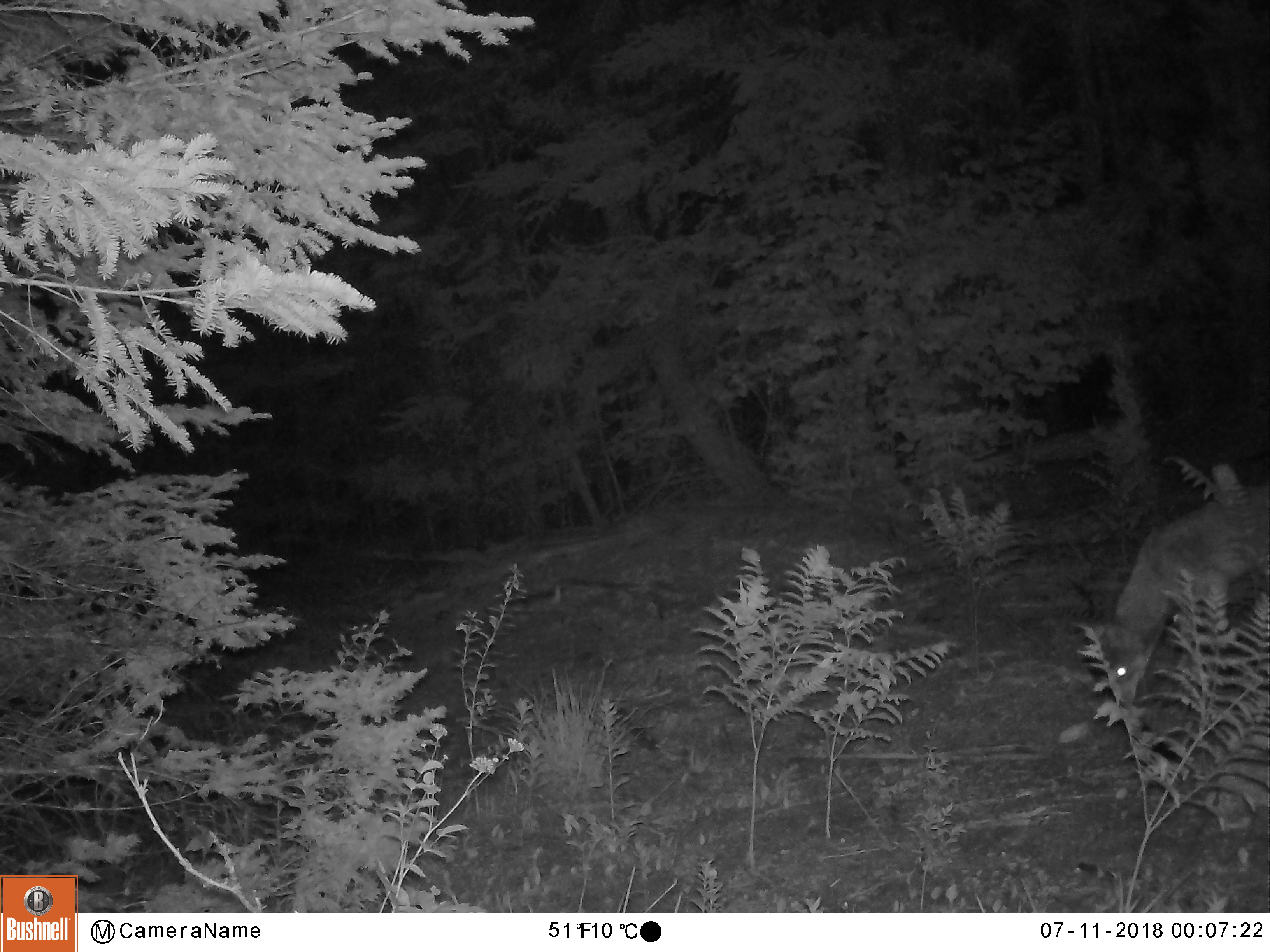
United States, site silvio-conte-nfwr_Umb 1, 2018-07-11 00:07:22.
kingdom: Animalia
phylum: Chordata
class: Mammalia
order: Carnivora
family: Canidae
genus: Canis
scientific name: Canis latrans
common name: coyote